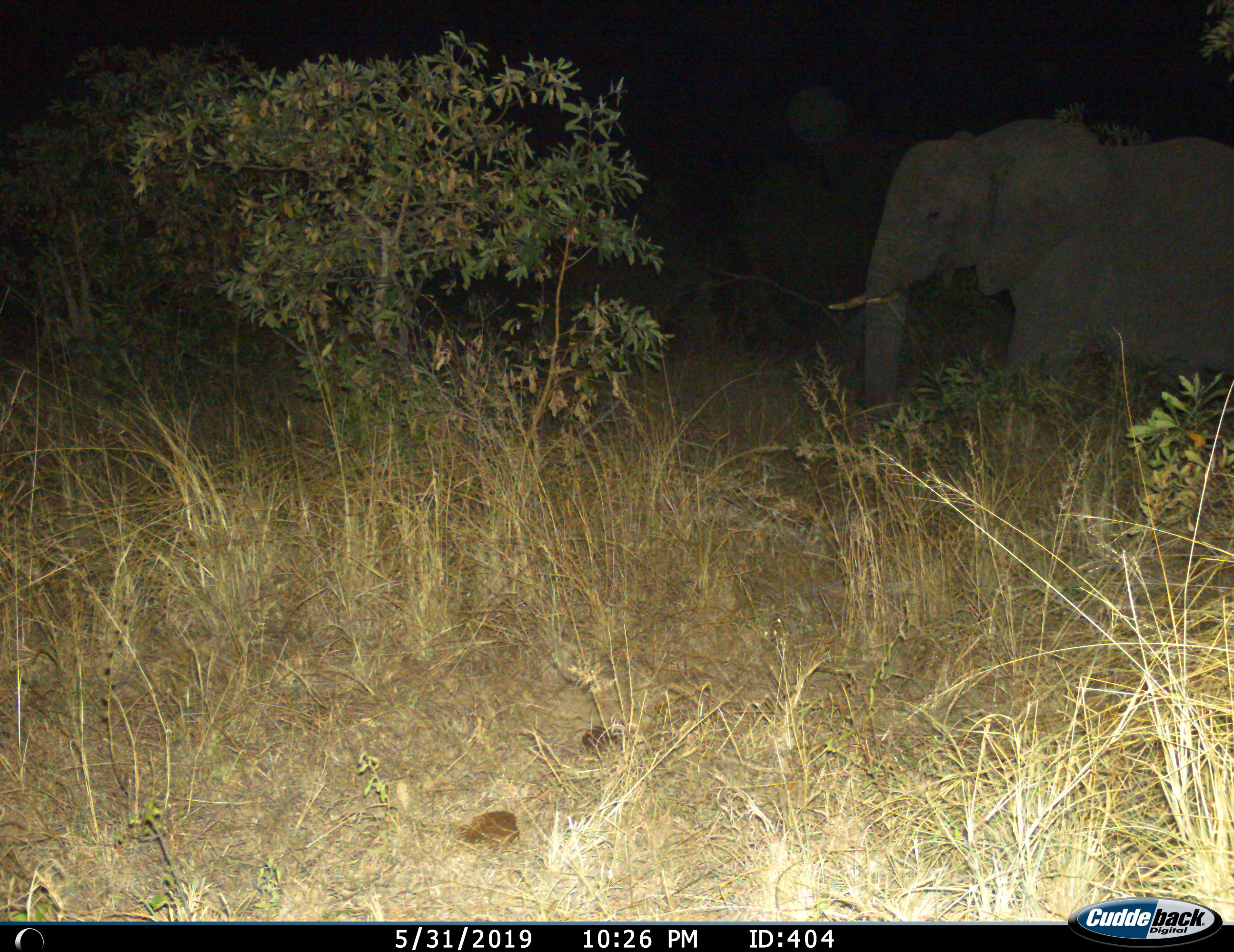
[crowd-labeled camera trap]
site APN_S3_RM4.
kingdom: Animalia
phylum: Chordata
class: Mammalia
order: Proboscidea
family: Elephantidae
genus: Loxodonta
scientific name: Loxodonta africana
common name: african bush elephant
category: elephant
Elephant (african bush elephant) (Loxodonta africana), count 1. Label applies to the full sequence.